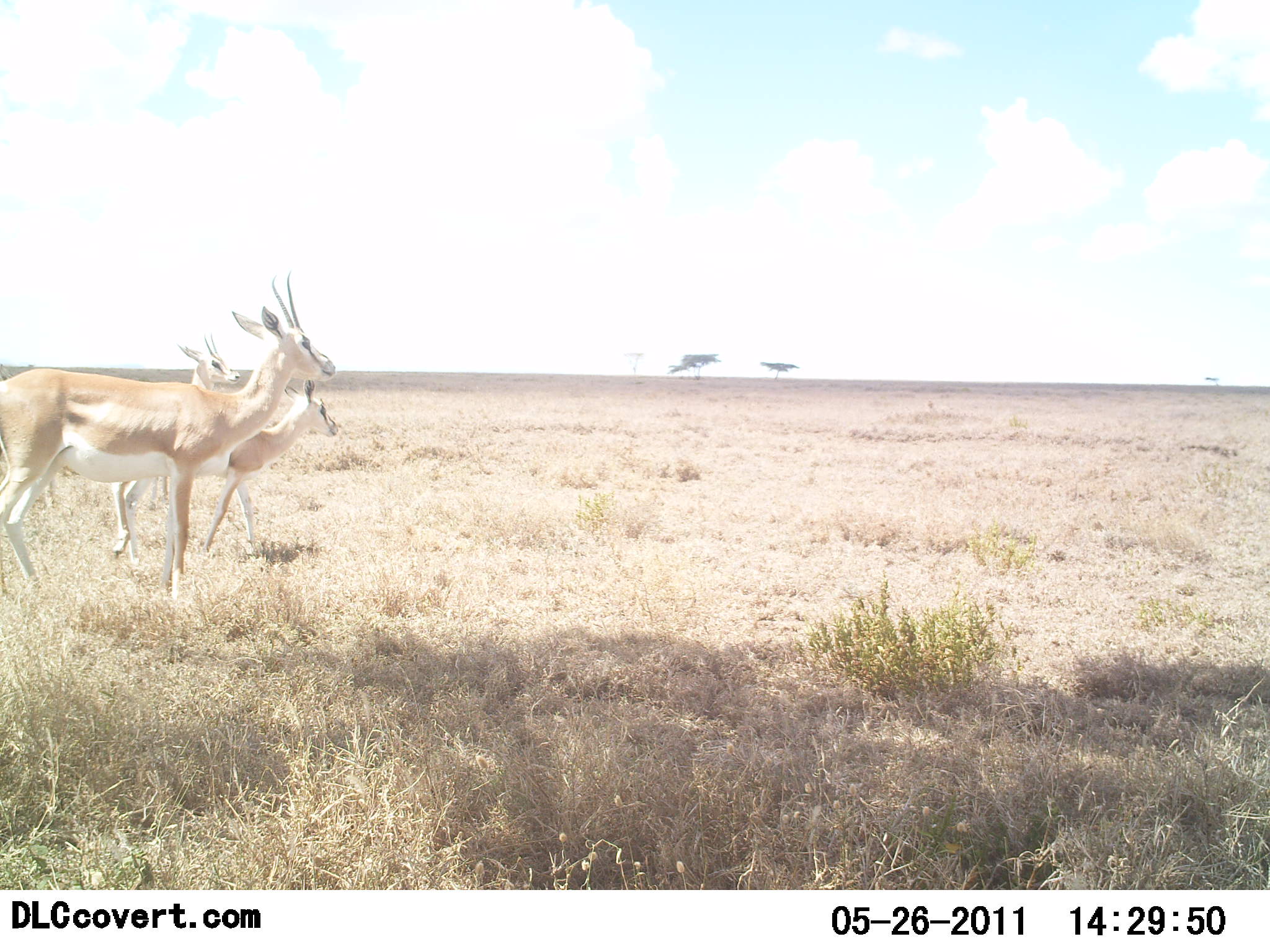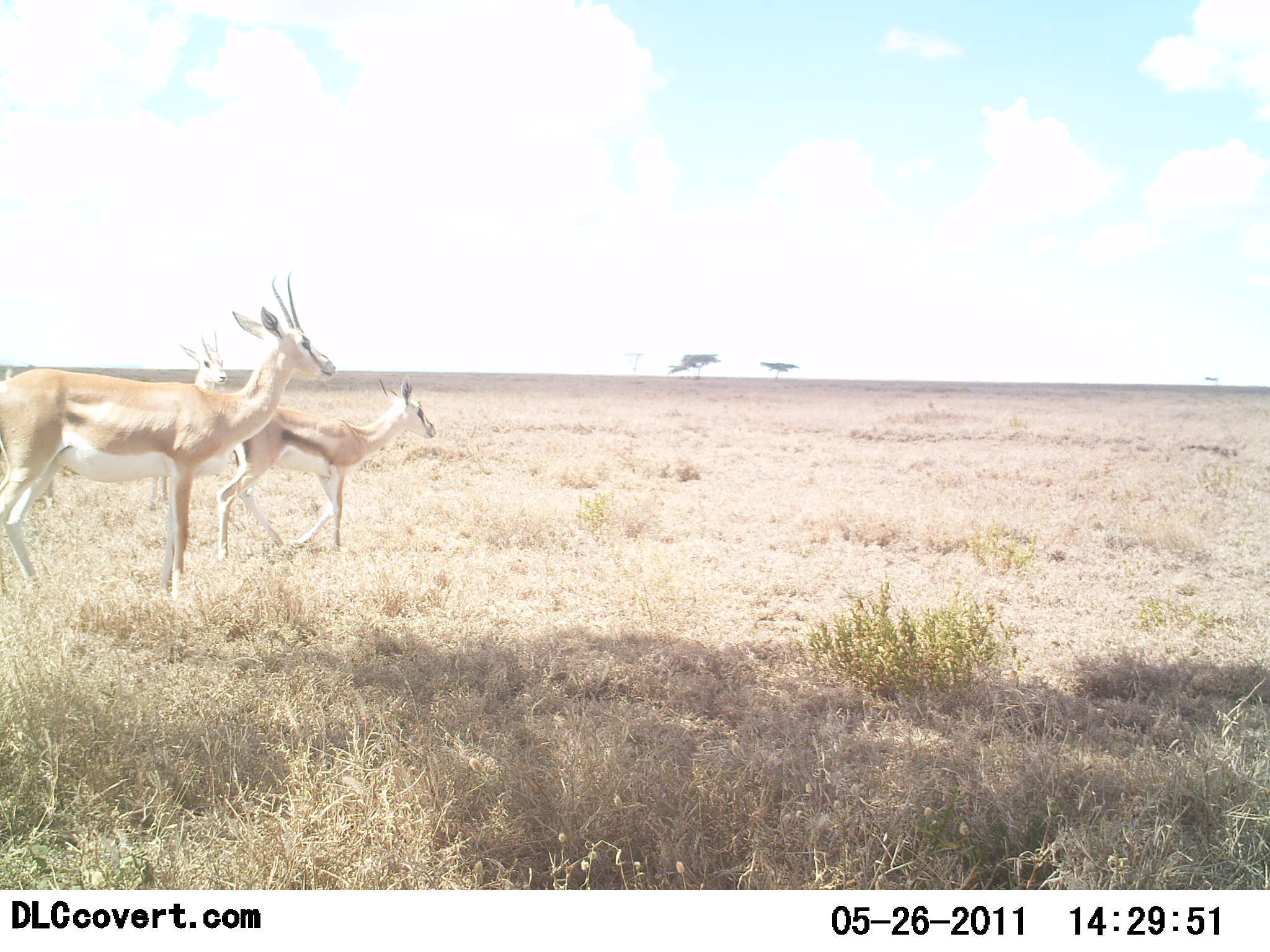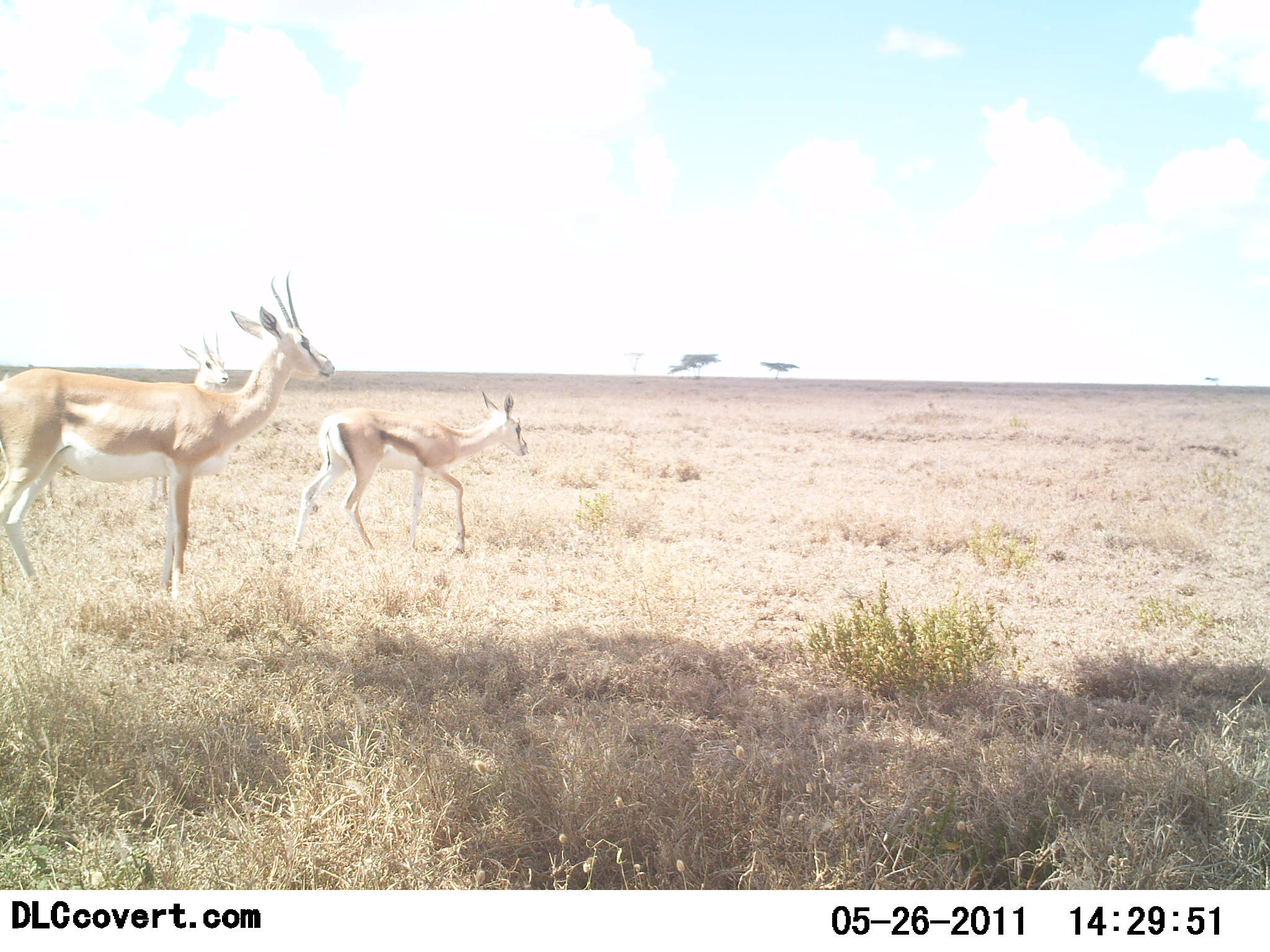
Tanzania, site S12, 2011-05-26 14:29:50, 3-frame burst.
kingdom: Animalia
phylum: Chordata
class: Mammalia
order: Artiodactyla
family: Bovidae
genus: Nanger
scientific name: Nanger granti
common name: grant's gazelle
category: gazellegrants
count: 3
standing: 92%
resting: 0%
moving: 69%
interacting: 0%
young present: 46%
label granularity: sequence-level